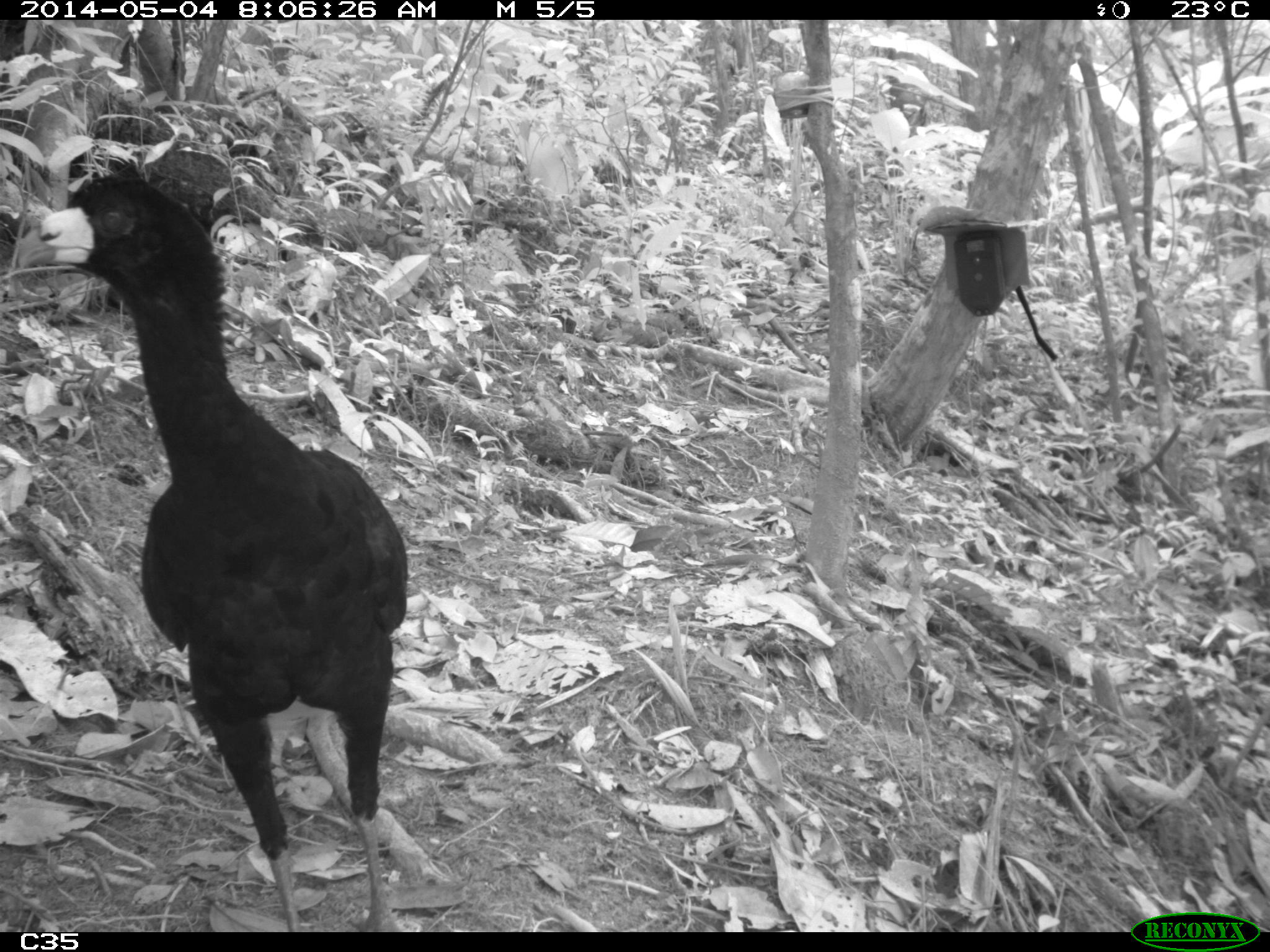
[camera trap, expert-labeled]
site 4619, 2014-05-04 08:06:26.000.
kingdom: Animalia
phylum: Chordata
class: Aves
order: Galliformes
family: Cracidae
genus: Crax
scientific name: Crax alector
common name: black curassow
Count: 2.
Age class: adult.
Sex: female.